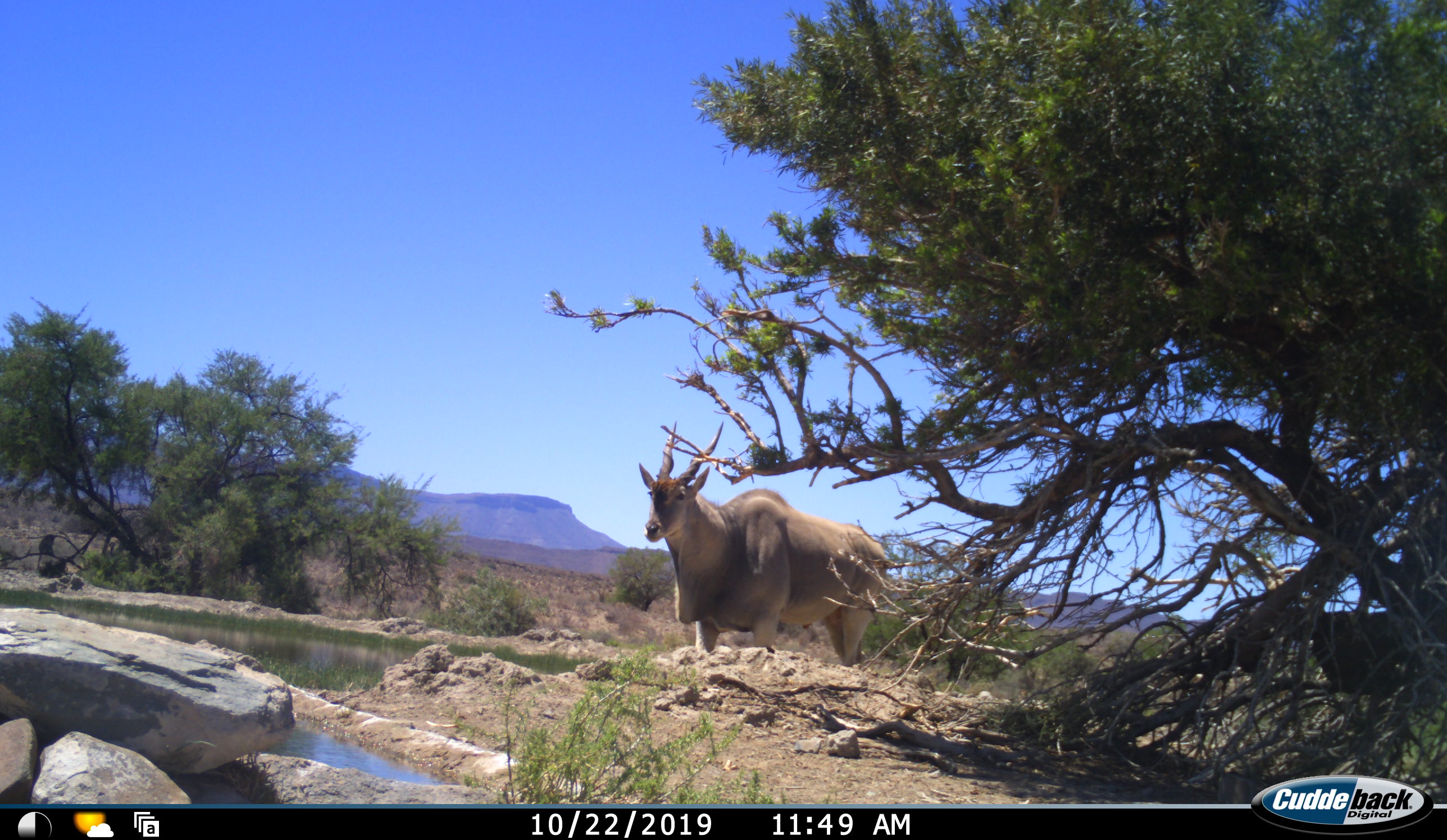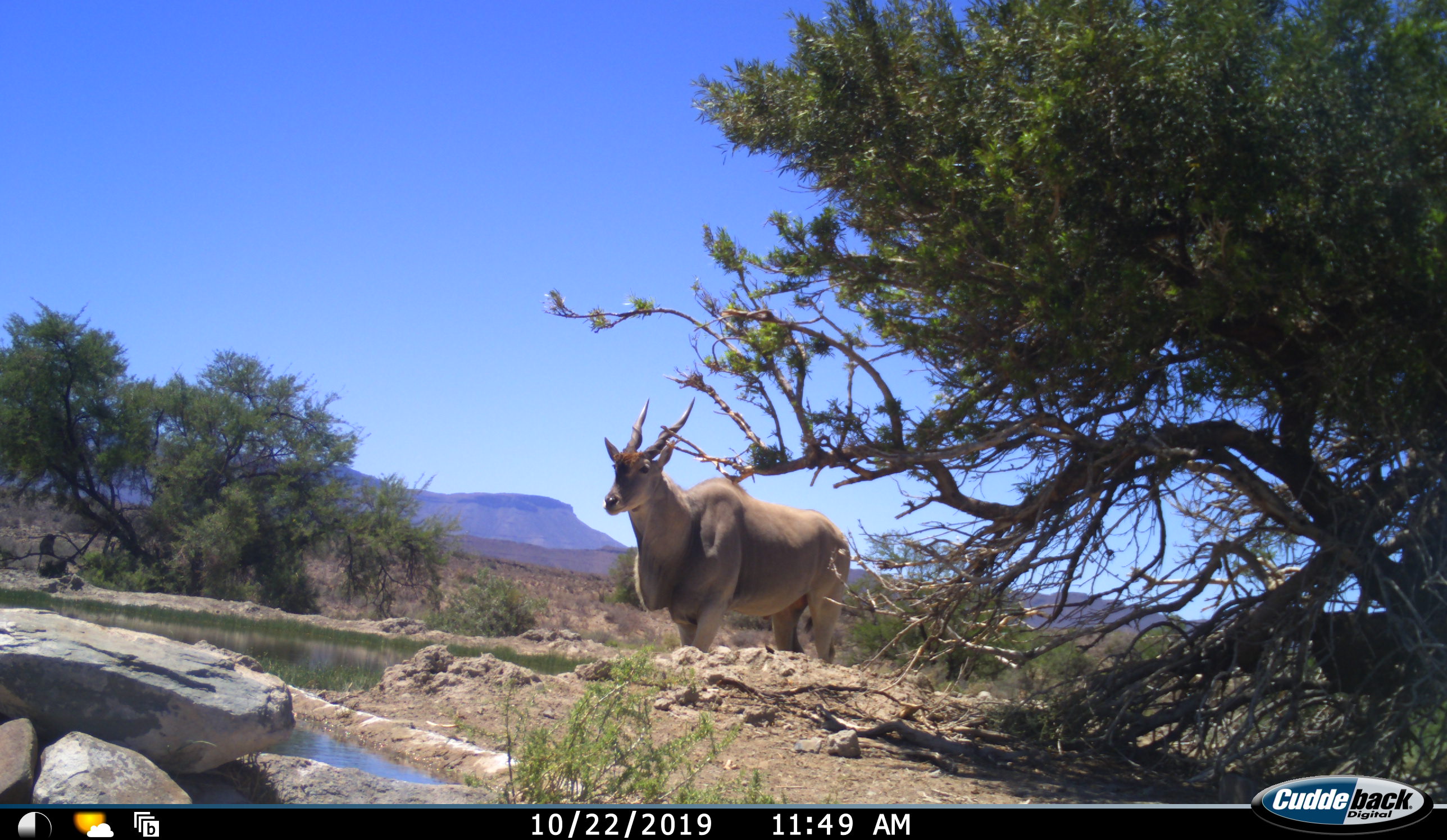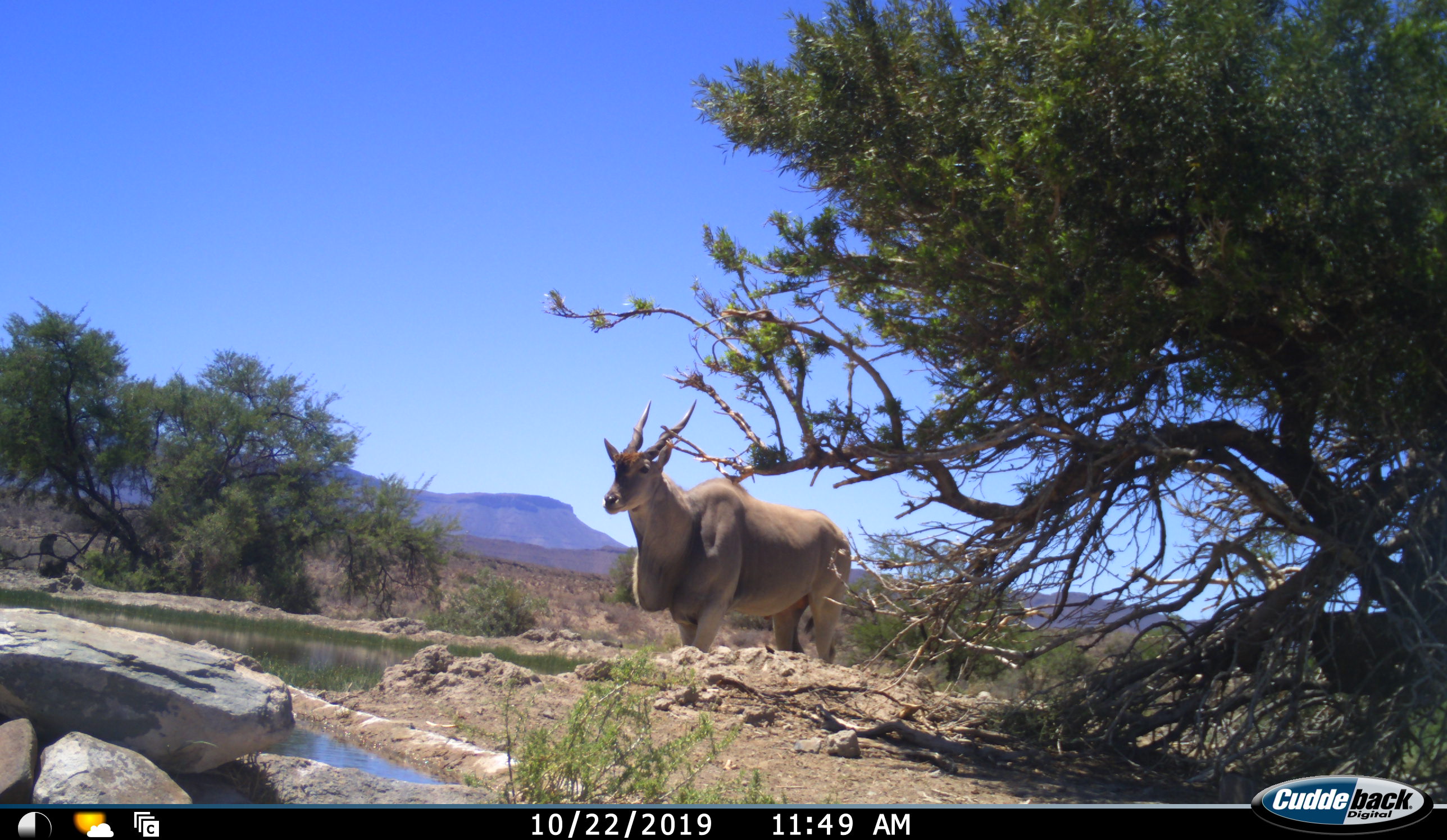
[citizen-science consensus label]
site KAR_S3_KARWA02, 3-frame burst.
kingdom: Animalia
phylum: Chordata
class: Mammalia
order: Artiodactyla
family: Bovidae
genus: Tragelaphus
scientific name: Tragelaphus oryx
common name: eland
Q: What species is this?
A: Eland (Tragelaphus oryx).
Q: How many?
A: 1.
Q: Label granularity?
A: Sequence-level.